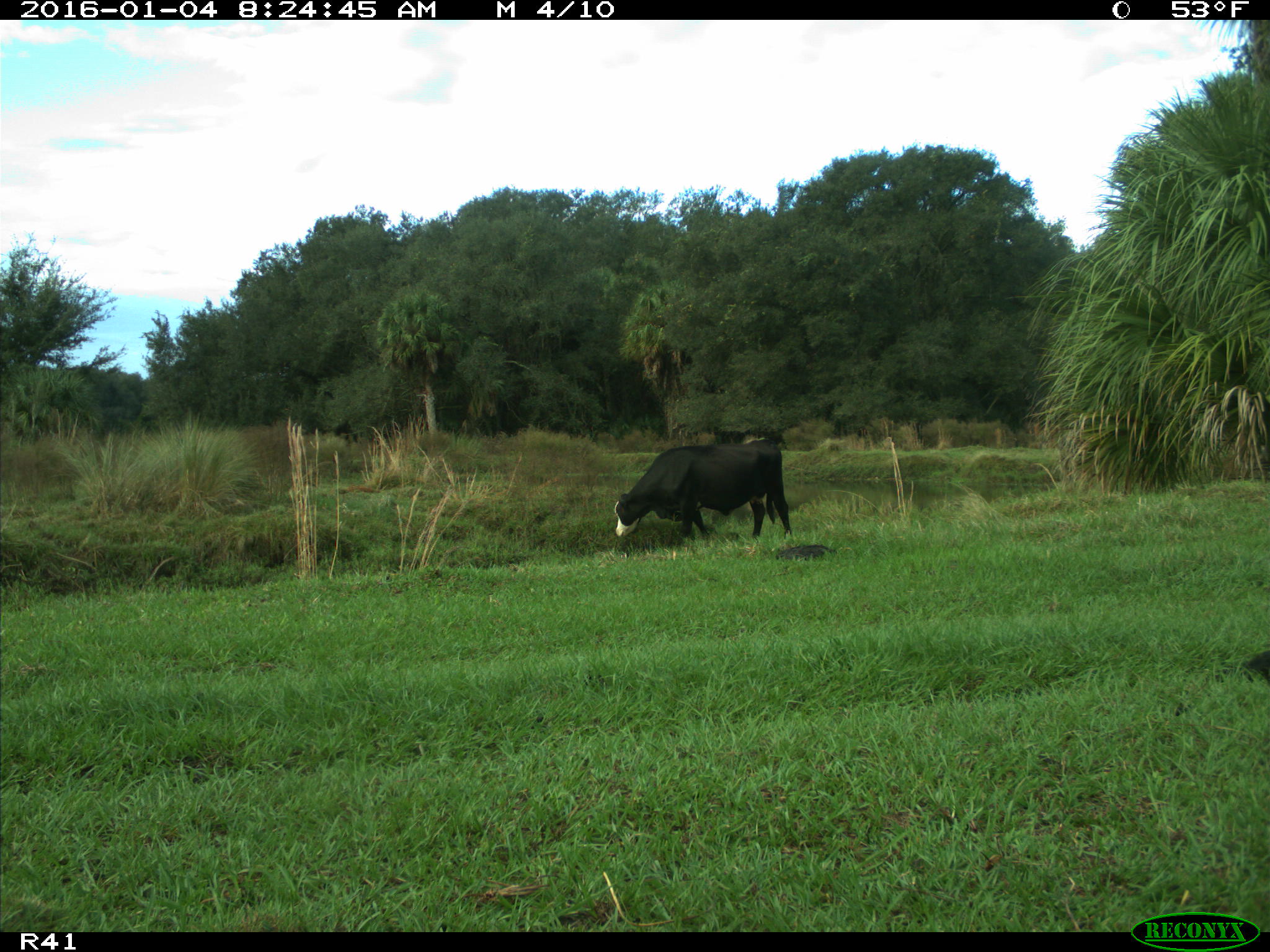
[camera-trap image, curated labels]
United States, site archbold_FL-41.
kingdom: Animalia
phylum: Chordata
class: Mammalia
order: Artiodactyla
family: Bovidae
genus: Bos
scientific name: Bos taurus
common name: domestic cow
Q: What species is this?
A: Bos taurus (domestic cow).